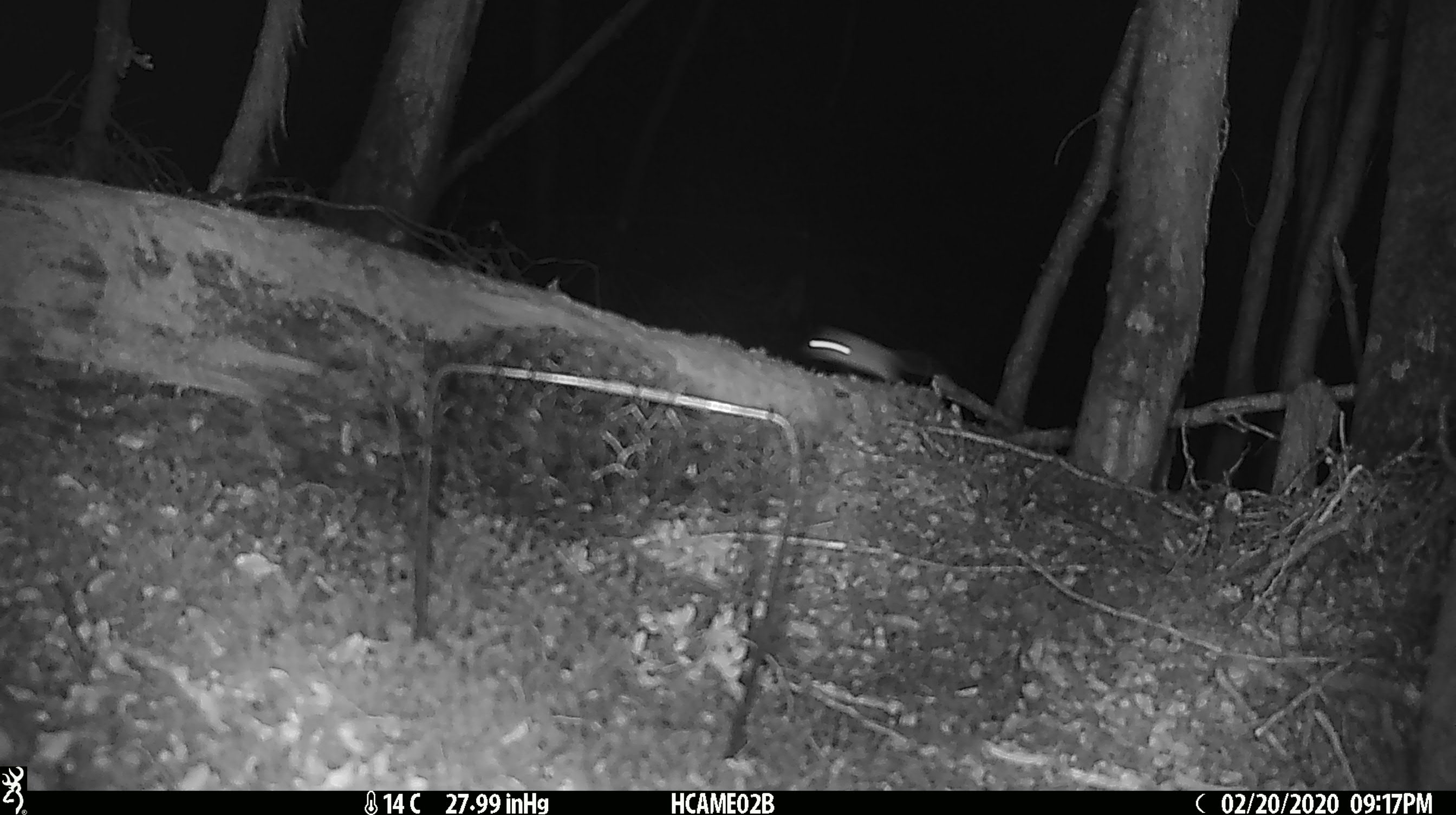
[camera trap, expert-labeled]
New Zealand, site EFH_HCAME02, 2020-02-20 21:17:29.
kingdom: Animalia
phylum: Chordata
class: Mammalia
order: Rodentia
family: Muridae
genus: Mus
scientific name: Mus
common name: mouse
Mouse (Mus).